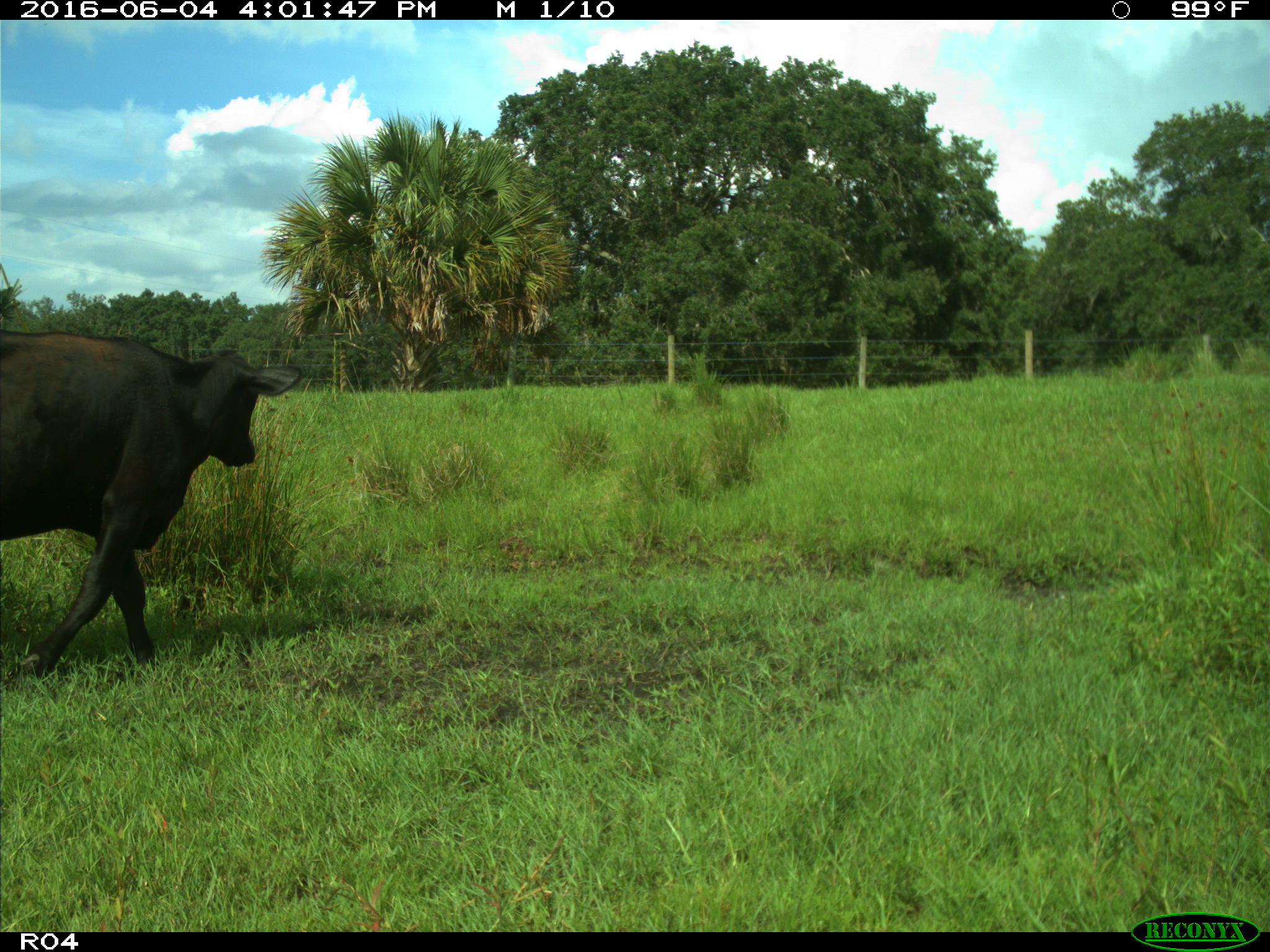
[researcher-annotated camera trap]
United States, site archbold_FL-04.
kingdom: Animalia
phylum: Chordata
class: Mammalia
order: Artiodactyla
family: Bovidae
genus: Bos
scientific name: Bos taurus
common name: domestic cow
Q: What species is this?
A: Bos taurus (domestic cow).